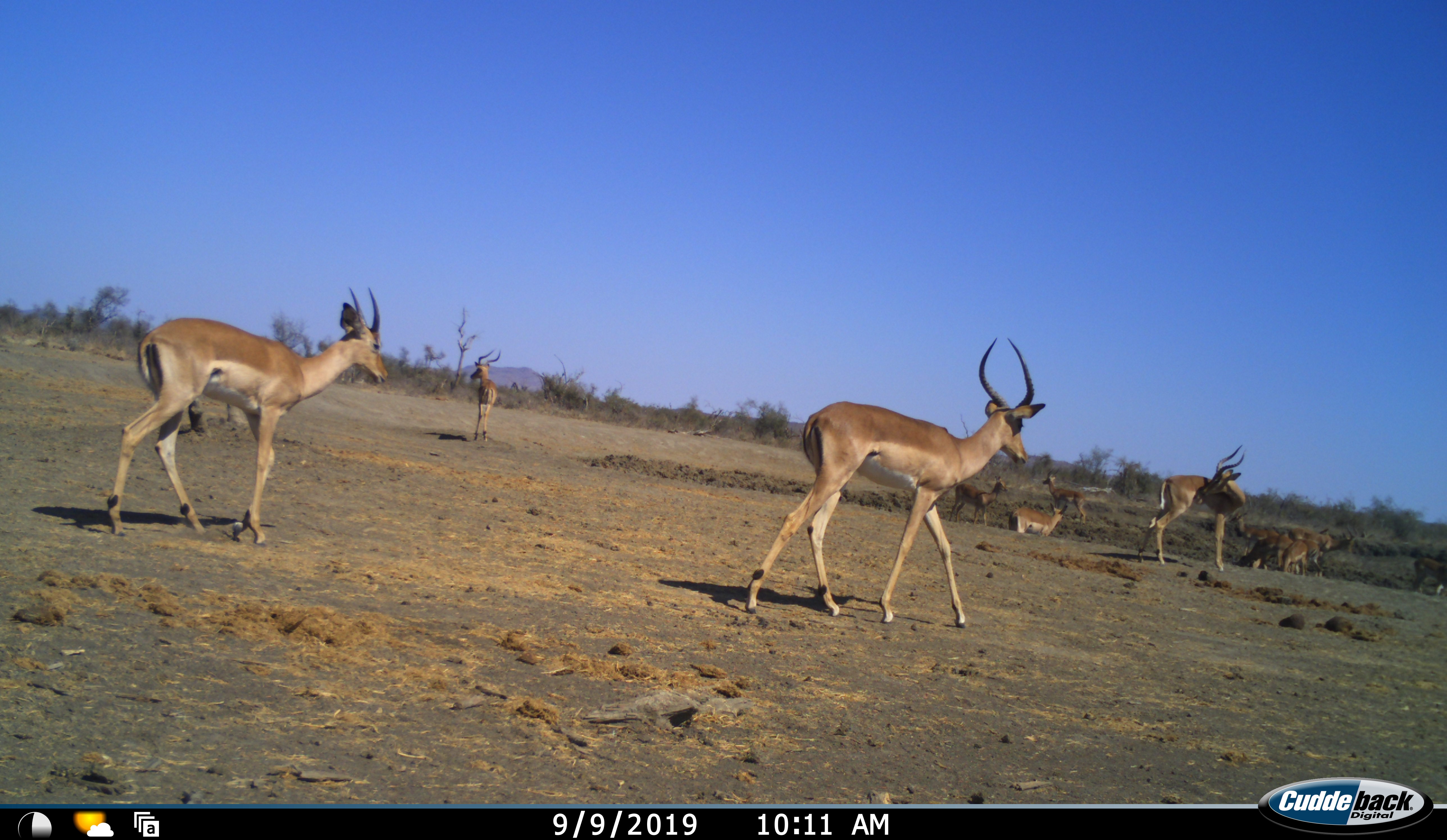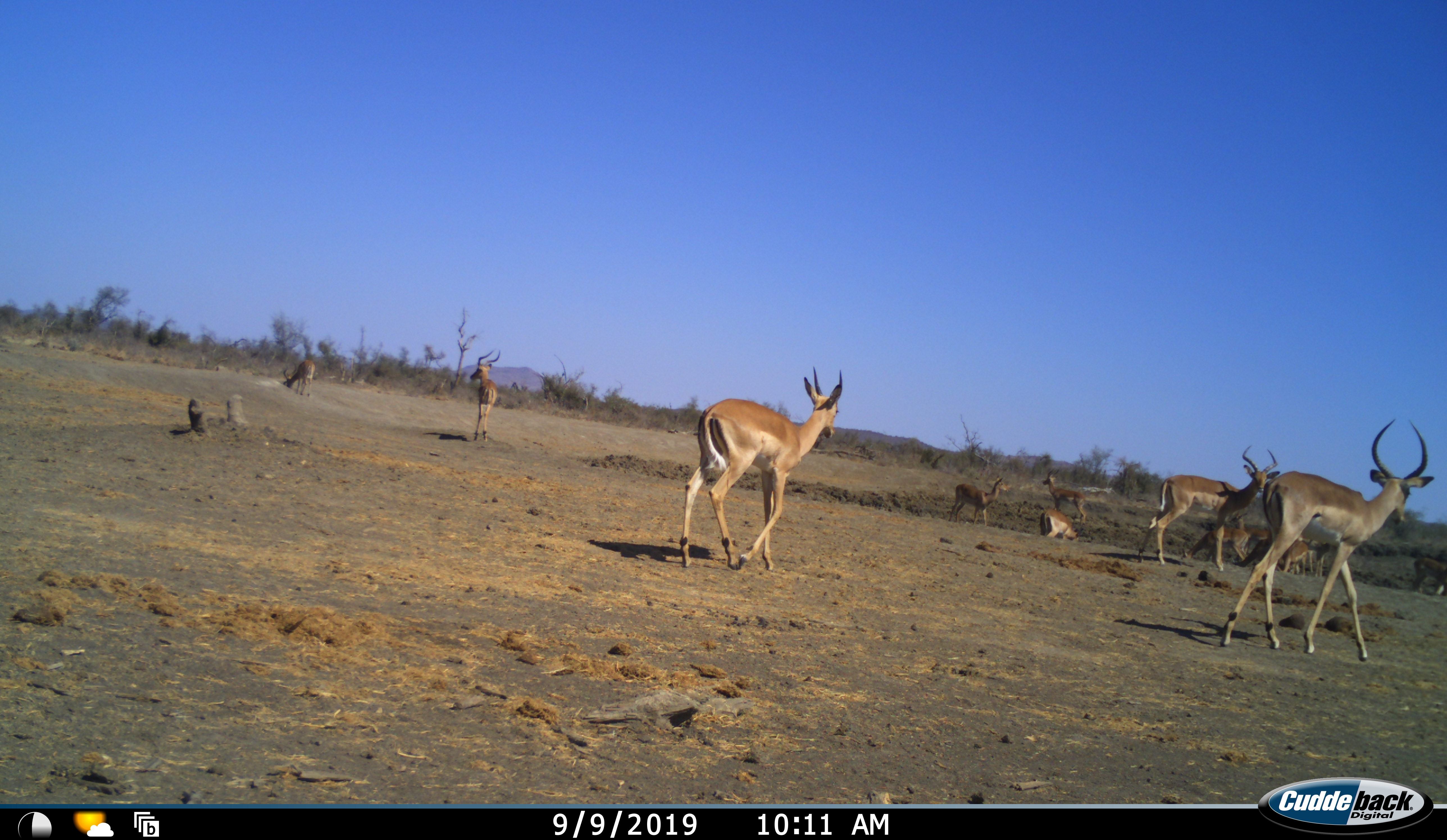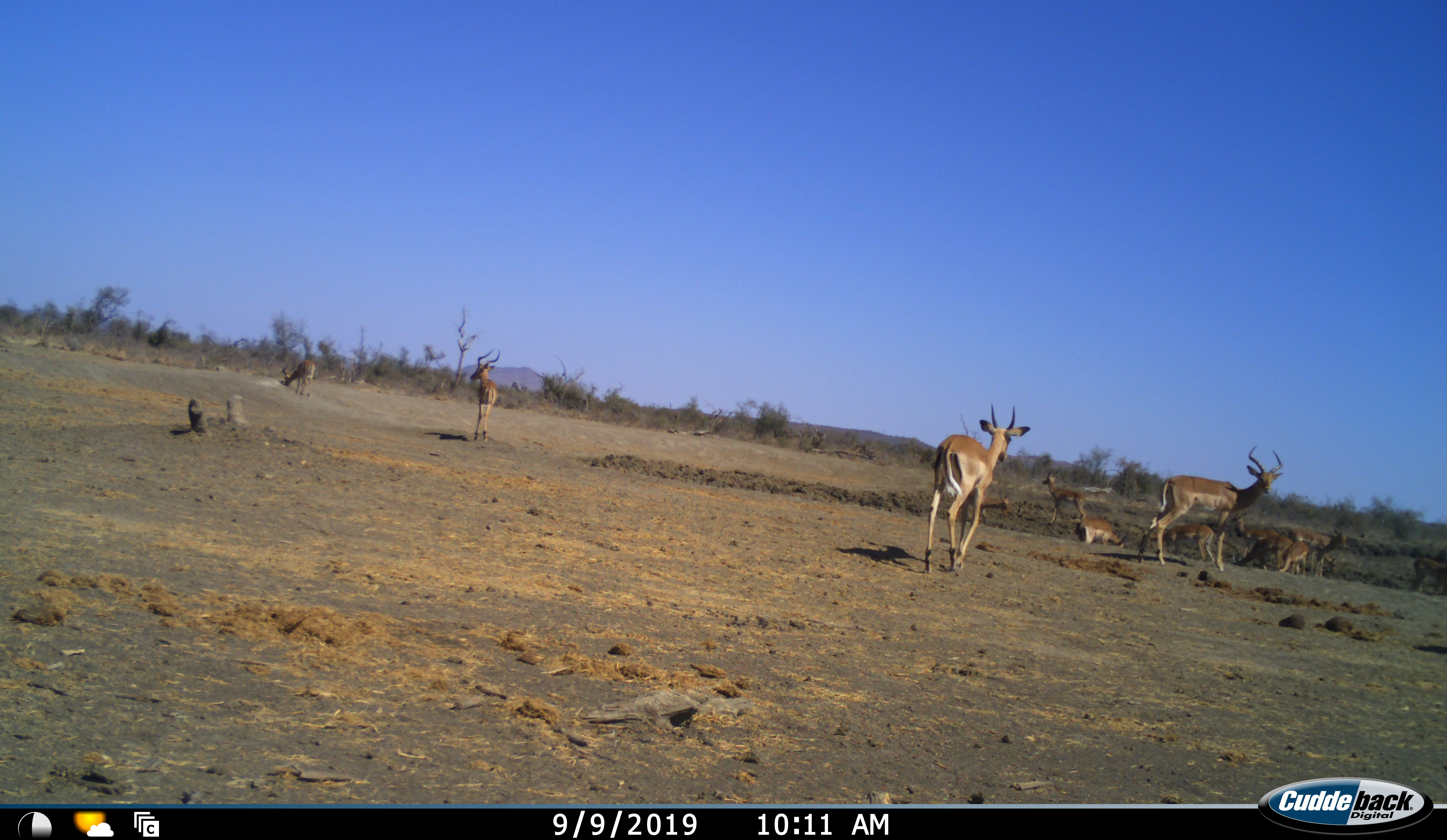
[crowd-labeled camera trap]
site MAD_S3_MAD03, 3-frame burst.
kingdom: Animalia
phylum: Chordata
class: Mammalia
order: Artiodactyla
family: Bovidae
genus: Aepyceros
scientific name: Aepyceros melampus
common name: impala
Impala (Aepyceros melampus), count 11-50. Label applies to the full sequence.